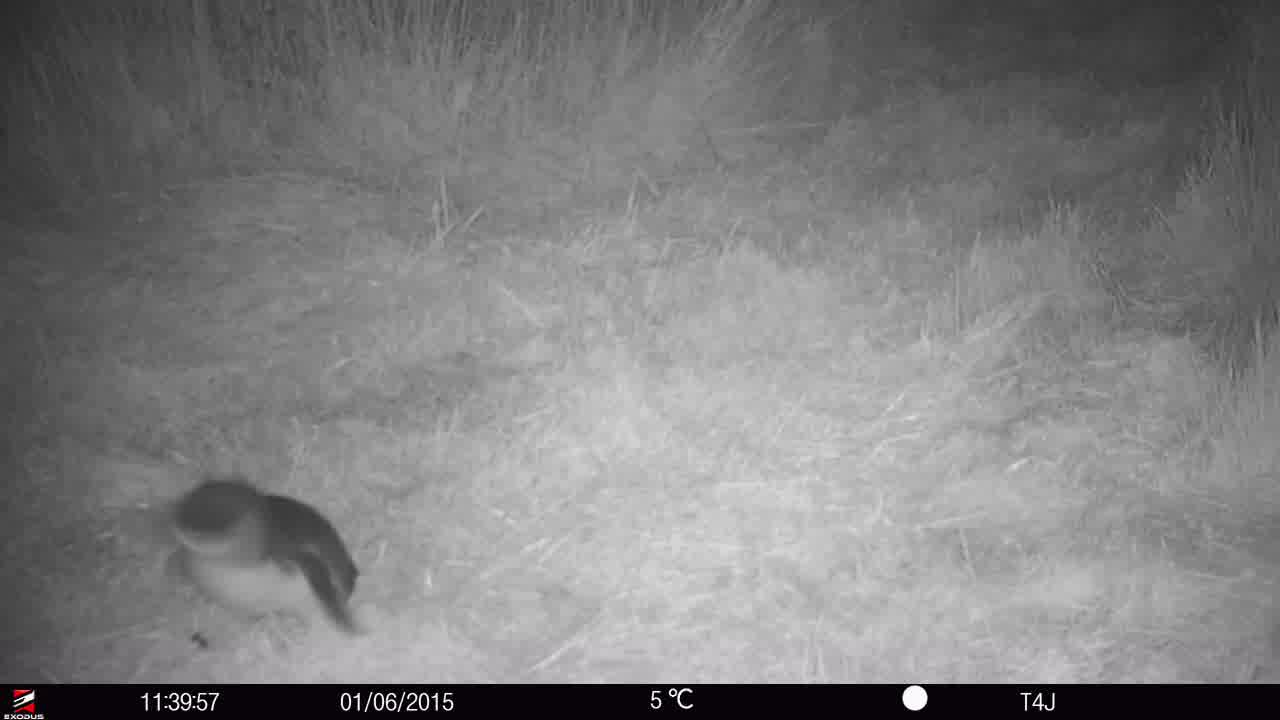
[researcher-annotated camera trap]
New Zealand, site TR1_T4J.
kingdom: Animalia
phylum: Chordata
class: Aves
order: Sphenisciformes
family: Spheniscidae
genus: Eudyptula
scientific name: Eudyptula minor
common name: little blue penguin